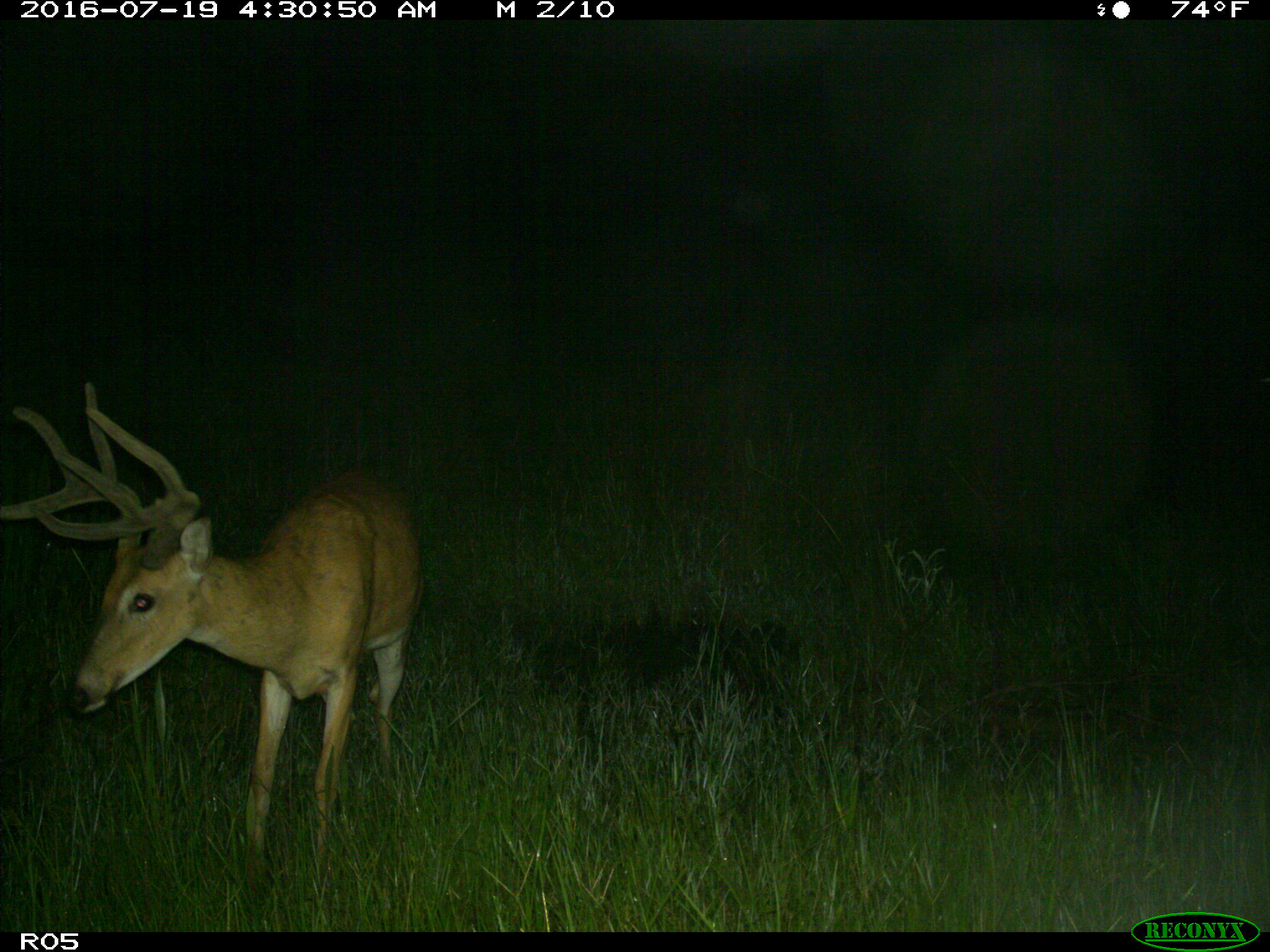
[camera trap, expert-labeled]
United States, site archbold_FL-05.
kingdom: Animalia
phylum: Chordata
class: Mammalia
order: Artiodactyla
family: Cervidae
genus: Odocoileus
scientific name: Odocoileus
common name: deer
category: unidentified deer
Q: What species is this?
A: Unidentified deer (deer) (Odocoileus).